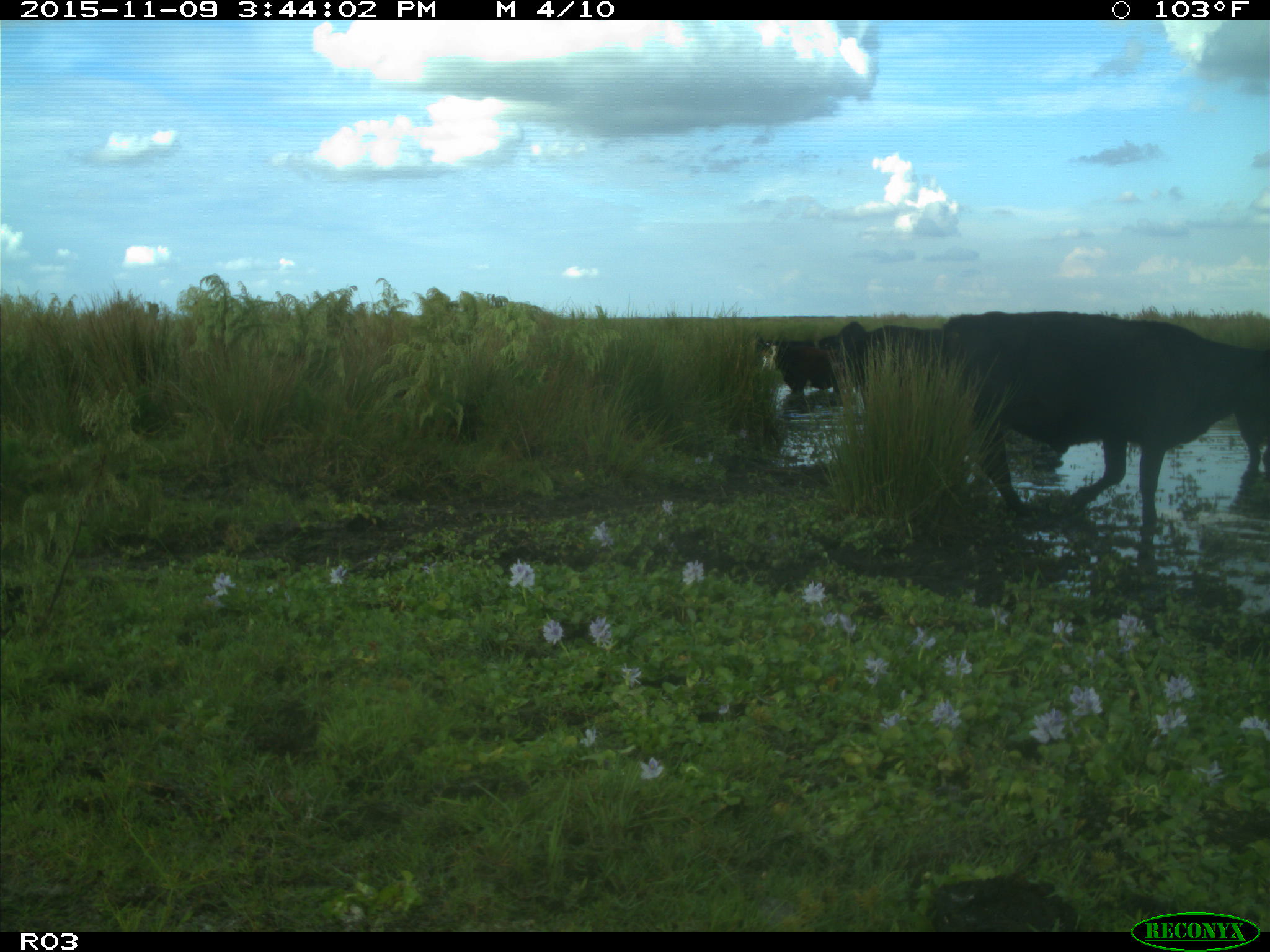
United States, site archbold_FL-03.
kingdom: Animalia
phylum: Chordata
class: Mammalia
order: Artiodactyla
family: Bovidae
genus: Bos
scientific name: Bos taurus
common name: domestic cow